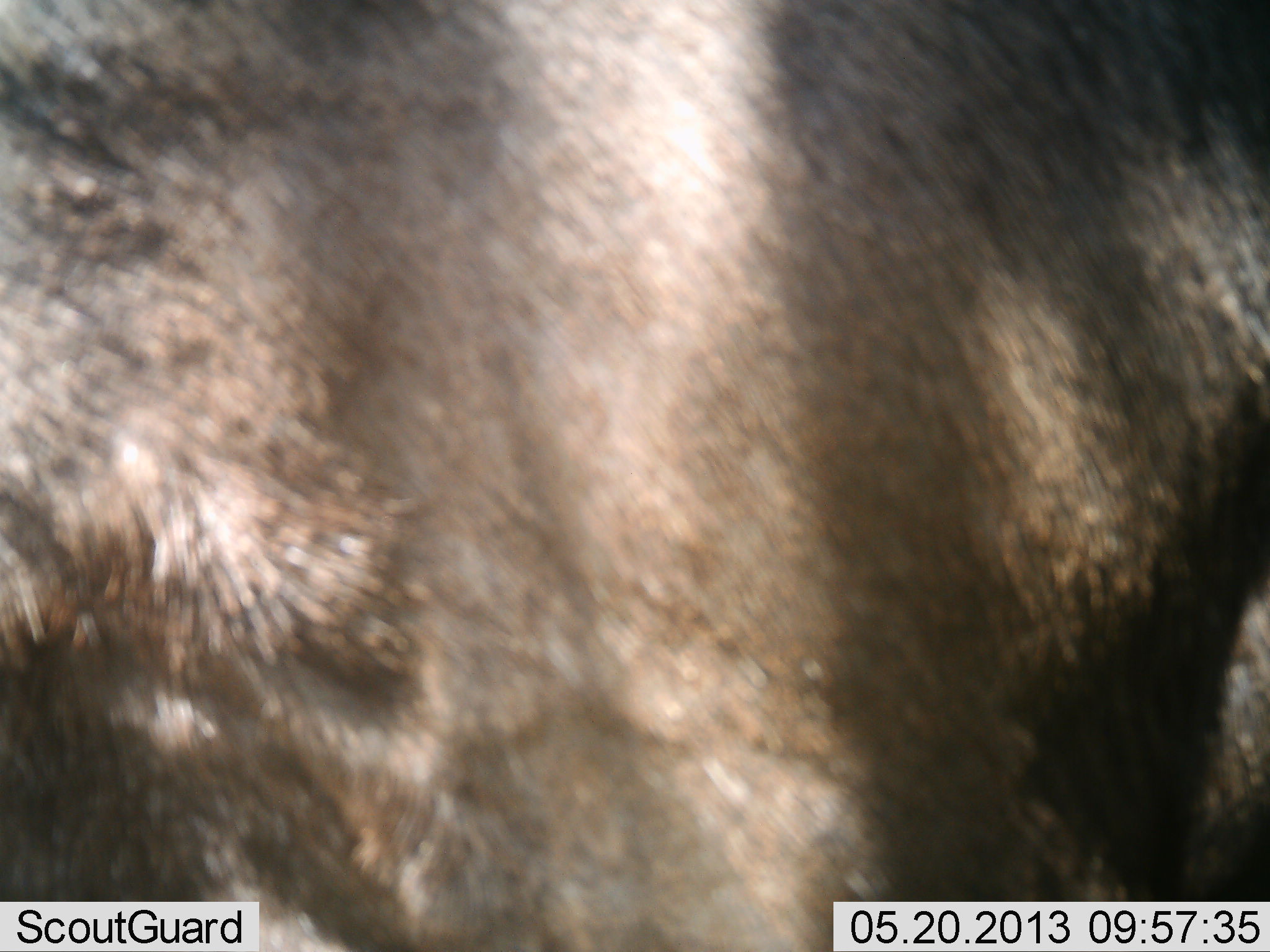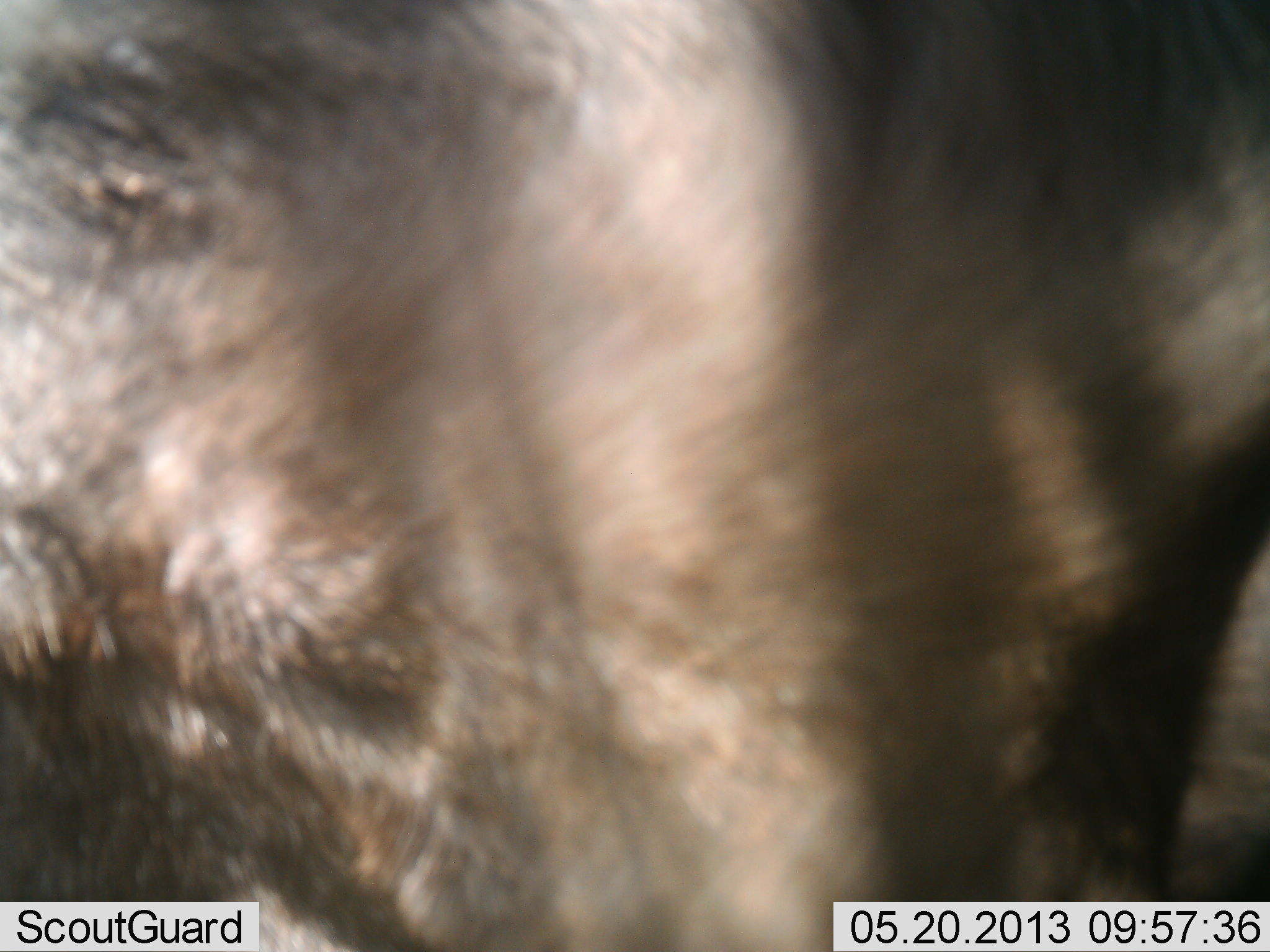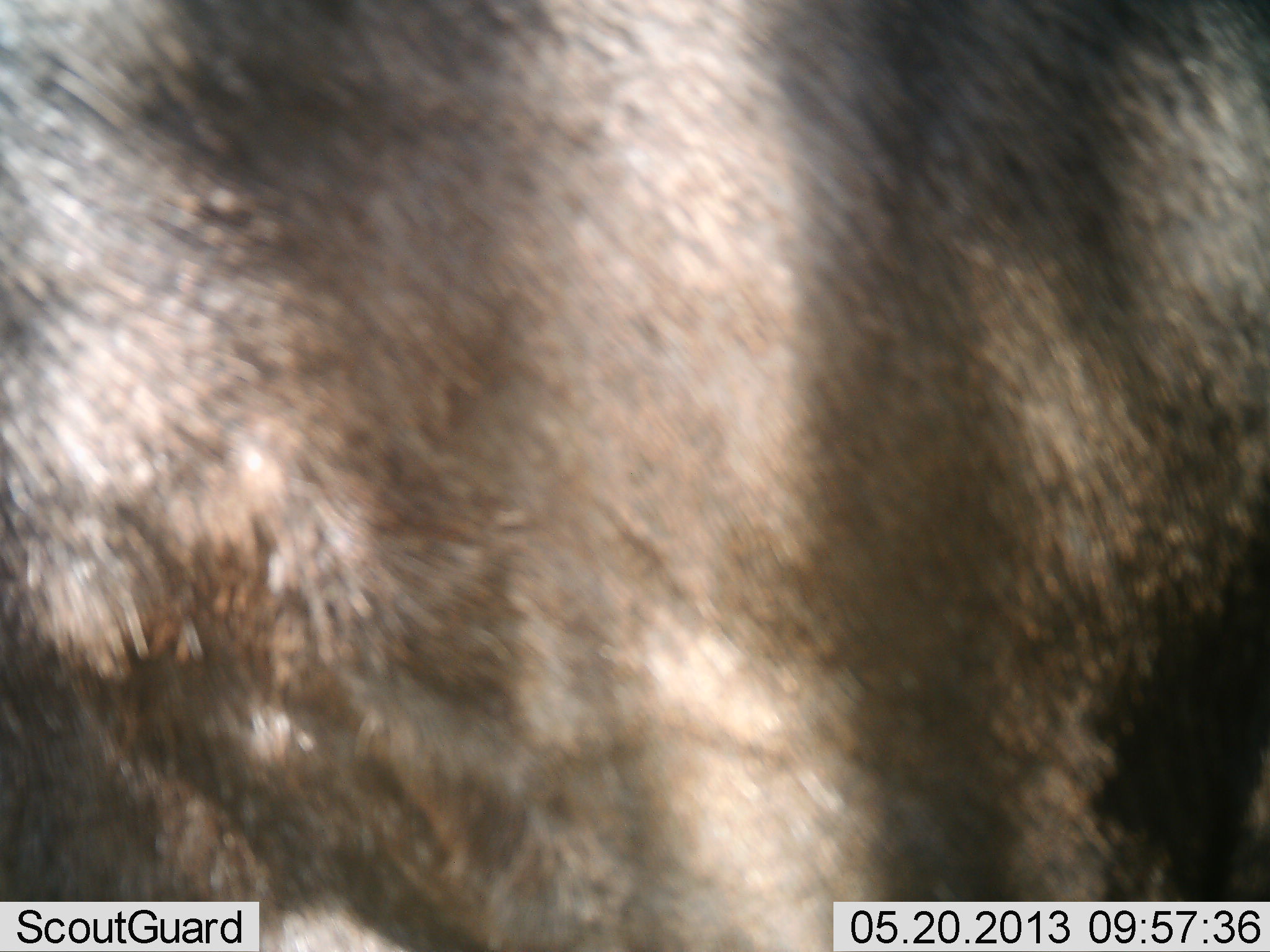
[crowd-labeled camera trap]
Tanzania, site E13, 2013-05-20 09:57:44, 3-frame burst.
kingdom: Animalia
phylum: Chordata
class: Mammalia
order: Artiodactyla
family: Bovidae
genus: Connochaetes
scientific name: Connochaetes taurinus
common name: blue wildebeest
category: wildebeest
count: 1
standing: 91%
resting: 0%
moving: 9%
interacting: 0%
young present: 0%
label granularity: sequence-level